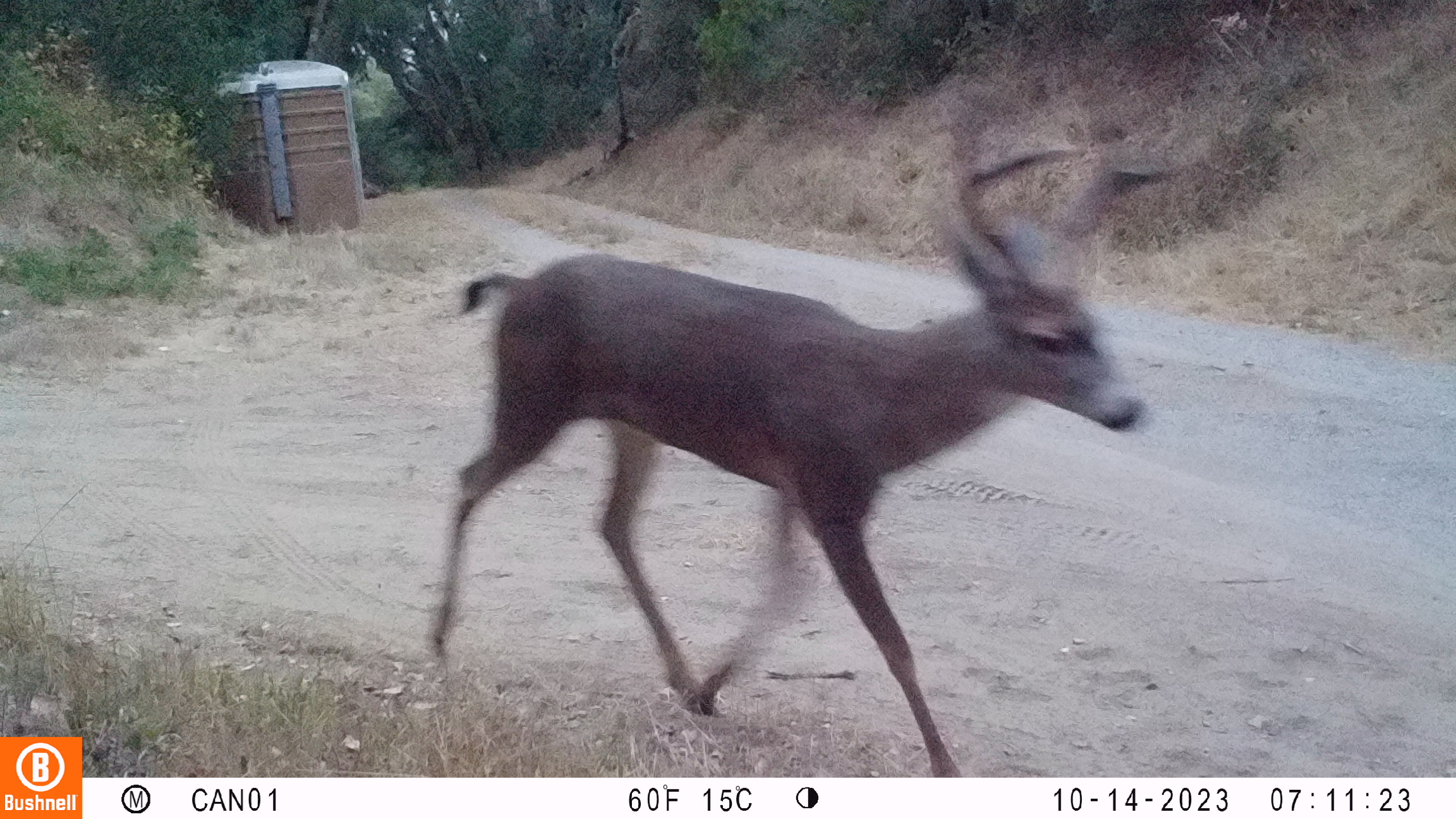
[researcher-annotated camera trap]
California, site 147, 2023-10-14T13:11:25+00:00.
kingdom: Animalia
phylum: Chordata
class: Mammalia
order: Artiodactyla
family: Cervidae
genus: Odocoileus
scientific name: Odocoileus hemionus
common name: mule deer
Mule deer (Odocoileus hemionus).